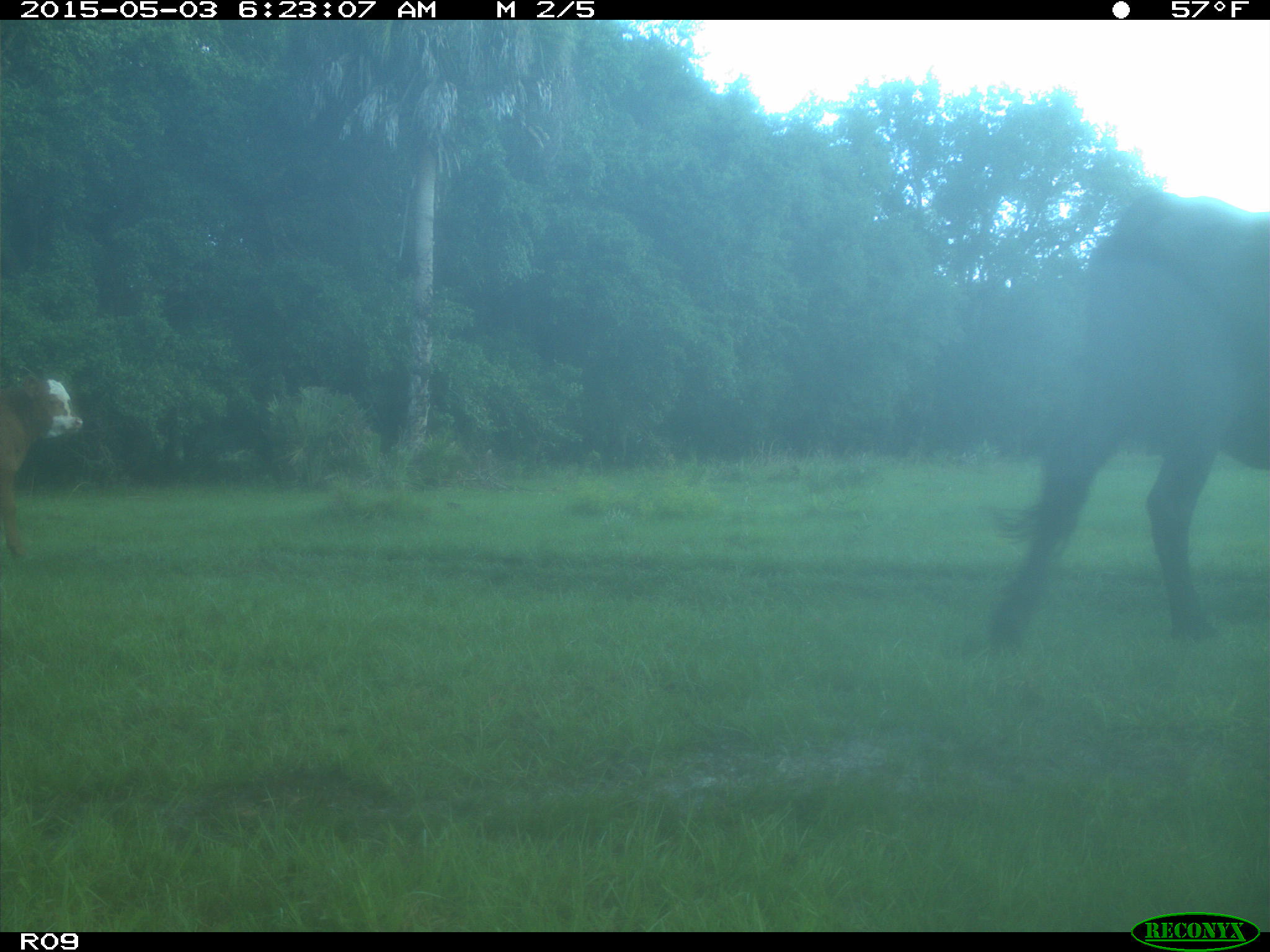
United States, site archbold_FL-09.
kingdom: Animalia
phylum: Chordata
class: Mammalia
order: Artiodactyla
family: Bovidae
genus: Bos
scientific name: Bos taurus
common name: domestic cow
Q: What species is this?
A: Bos taurus (domestic cow).